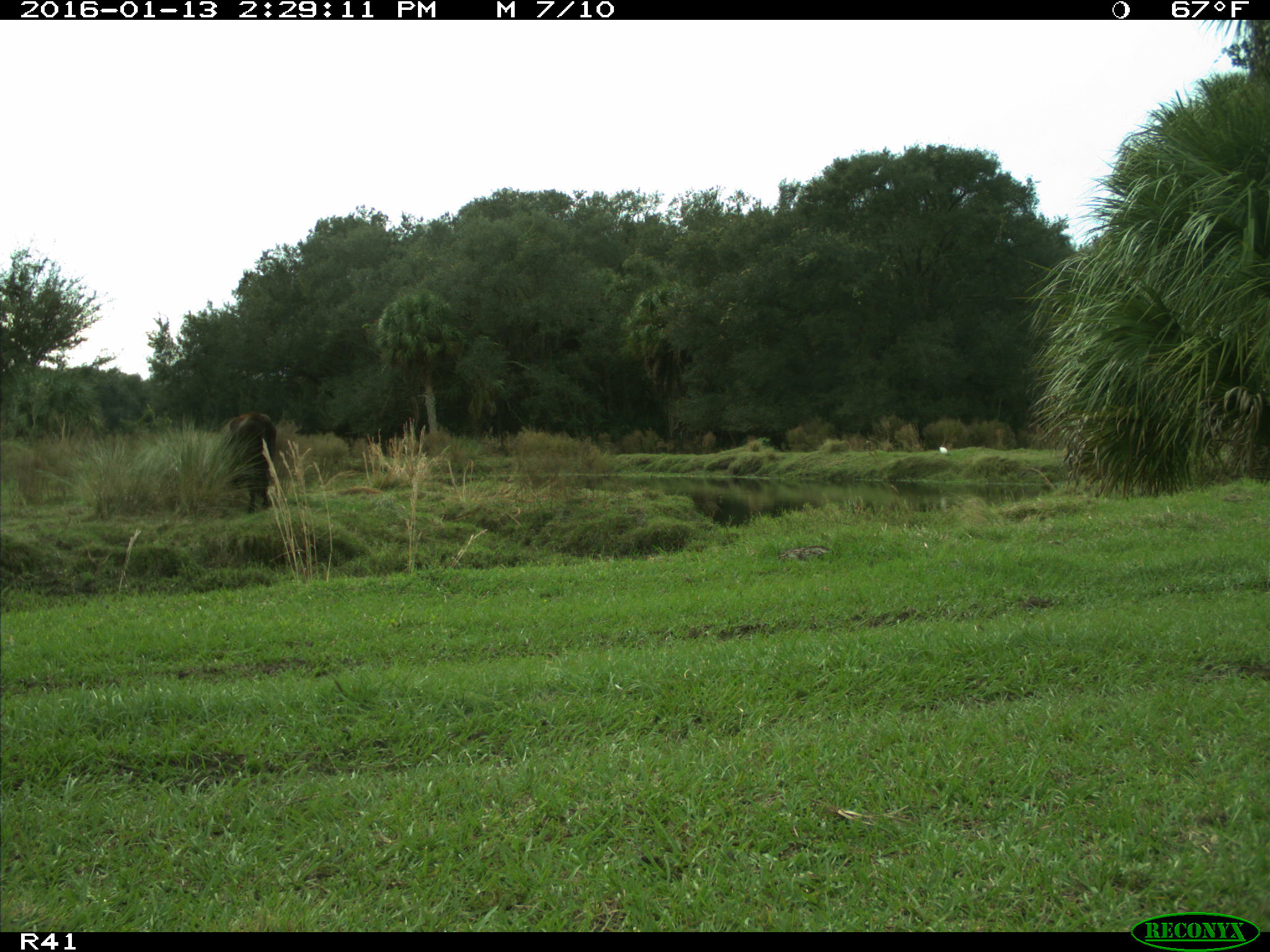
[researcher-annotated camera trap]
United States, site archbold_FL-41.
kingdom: Animalia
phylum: Chordata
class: Mammalia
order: Artiodactyla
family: Bovidae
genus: Bos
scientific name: Bos taurus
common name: domestic cow